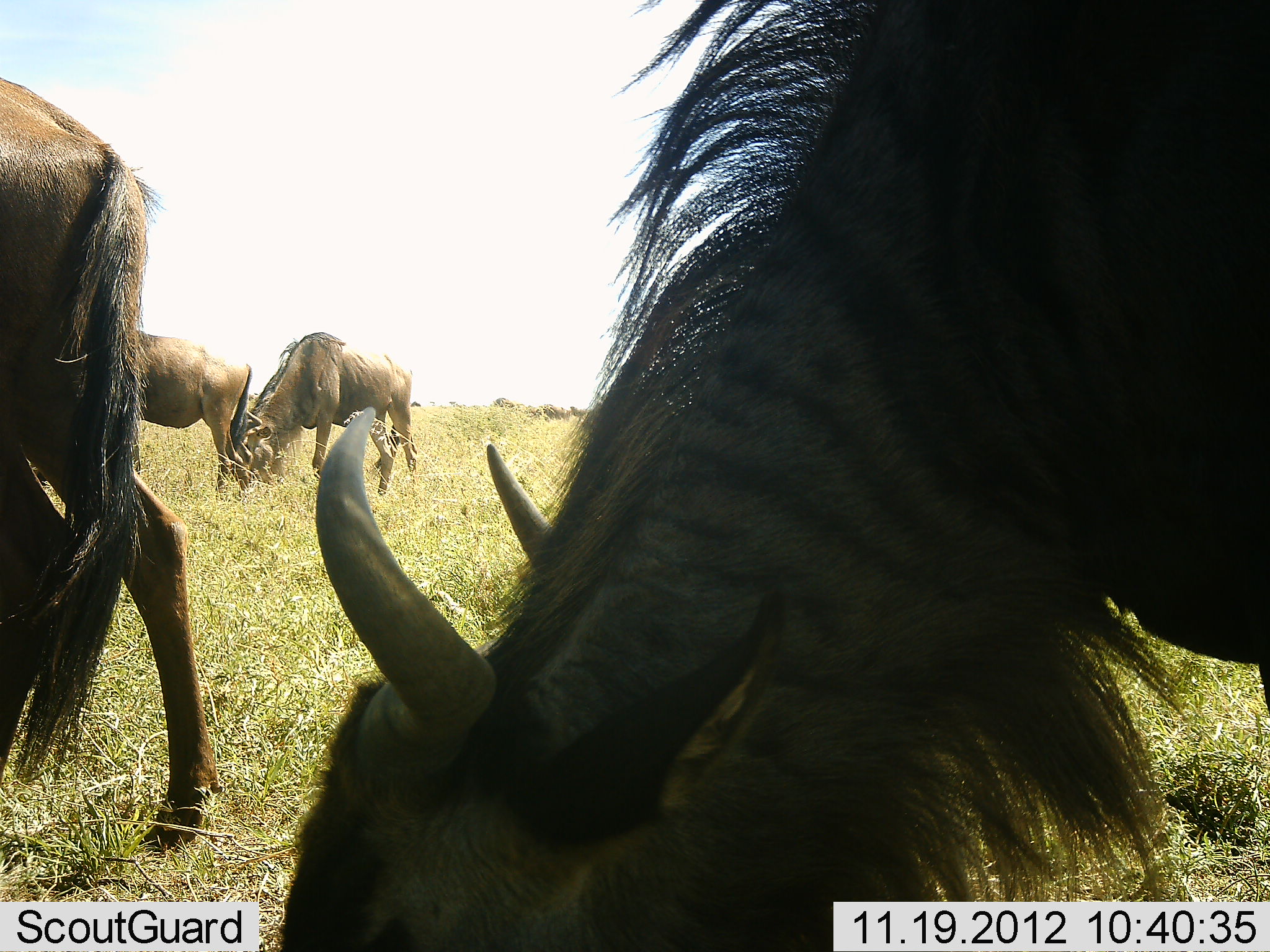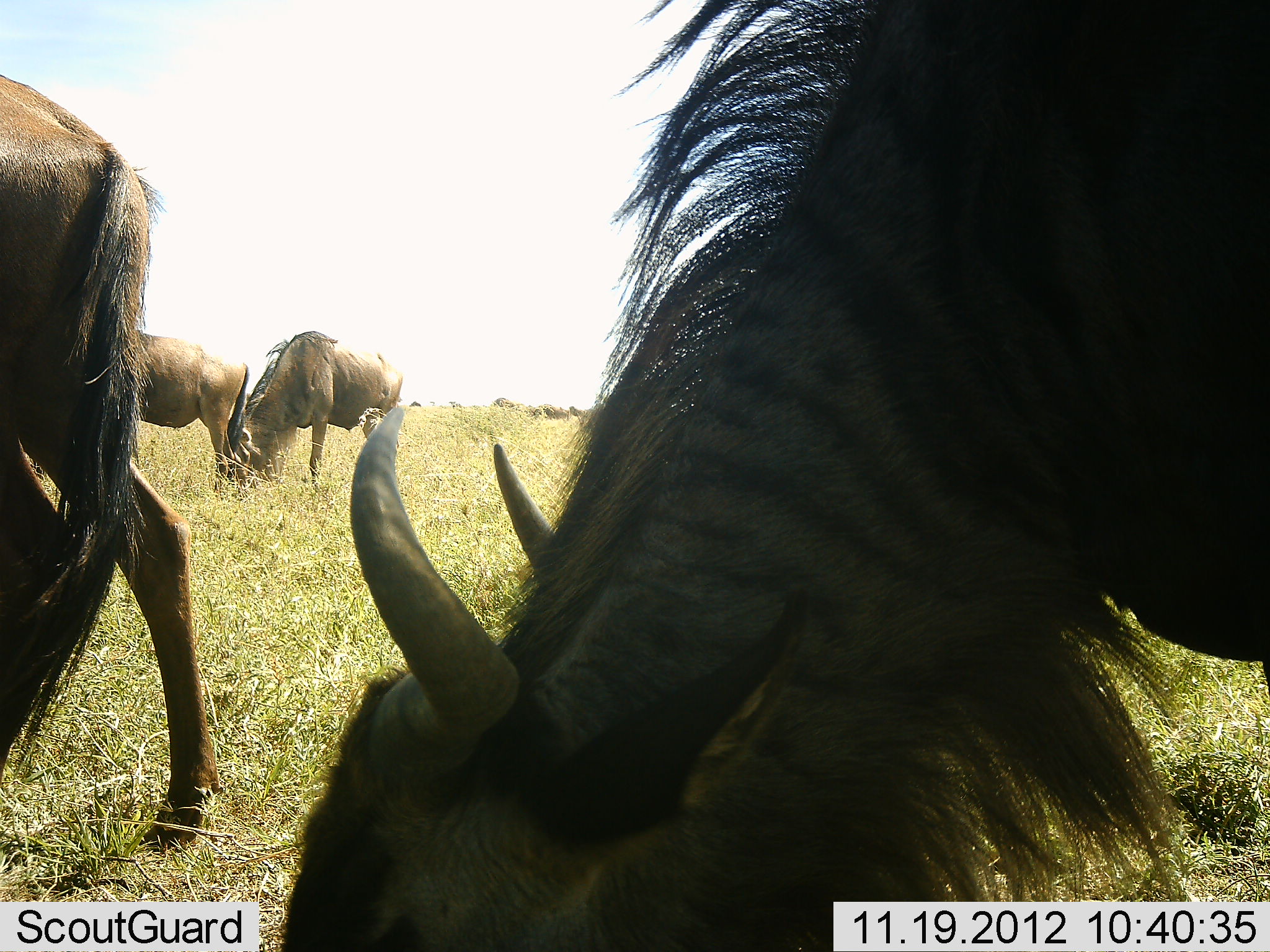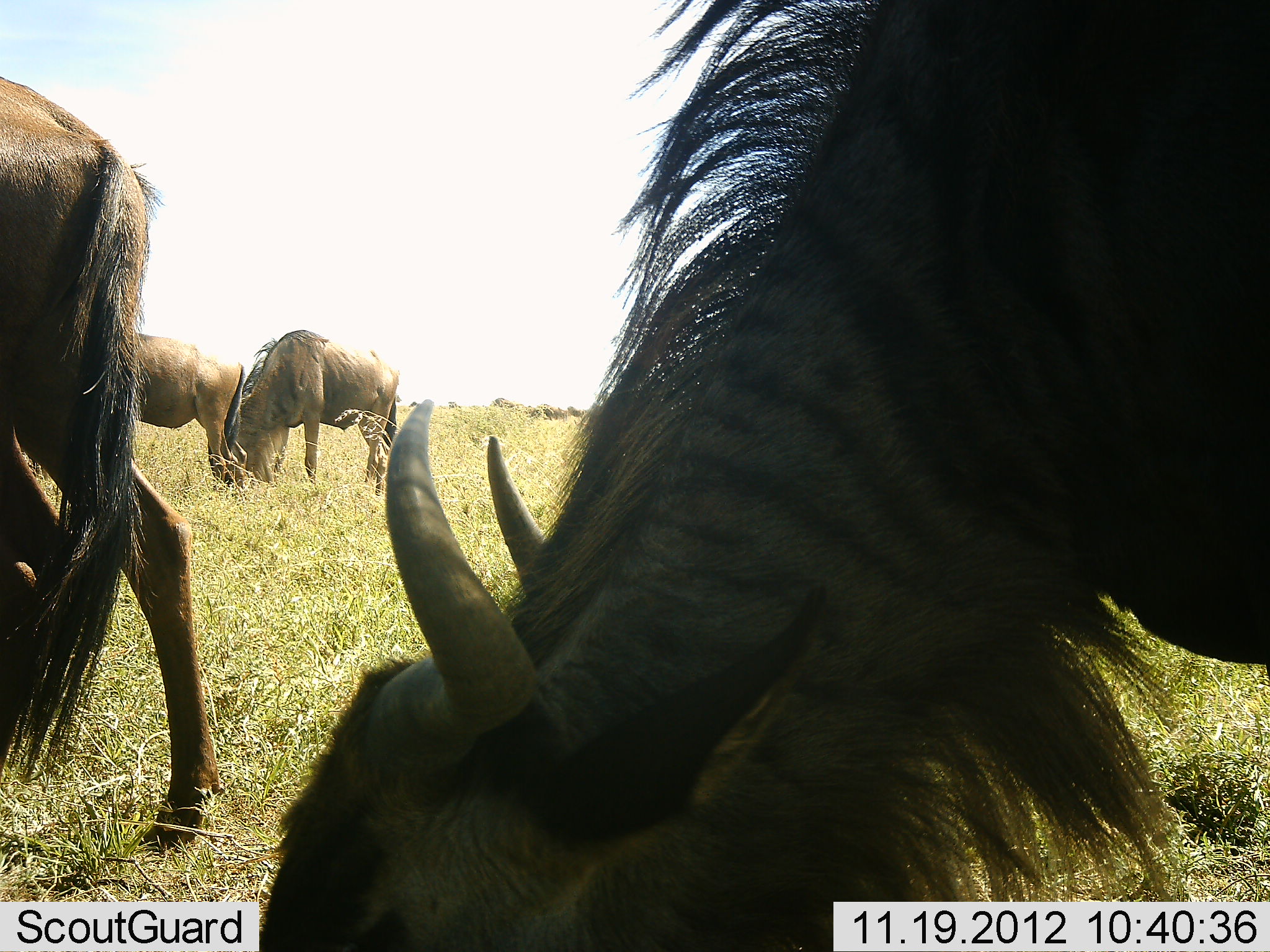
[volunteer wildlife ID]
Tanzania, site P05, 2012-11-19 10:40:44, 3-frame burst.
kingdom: Animalia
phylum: Chordata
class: Mammalia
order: Artiodactyla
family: Bovidae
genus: Connochaetes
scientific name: Connochaetes taurinus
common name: blue wildebeest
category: wildebeest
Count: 4.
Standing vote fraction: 50%.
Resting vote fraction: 0%.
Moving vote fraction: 10%.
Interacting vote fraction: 0%.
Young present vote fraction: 0%.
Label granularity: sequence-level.